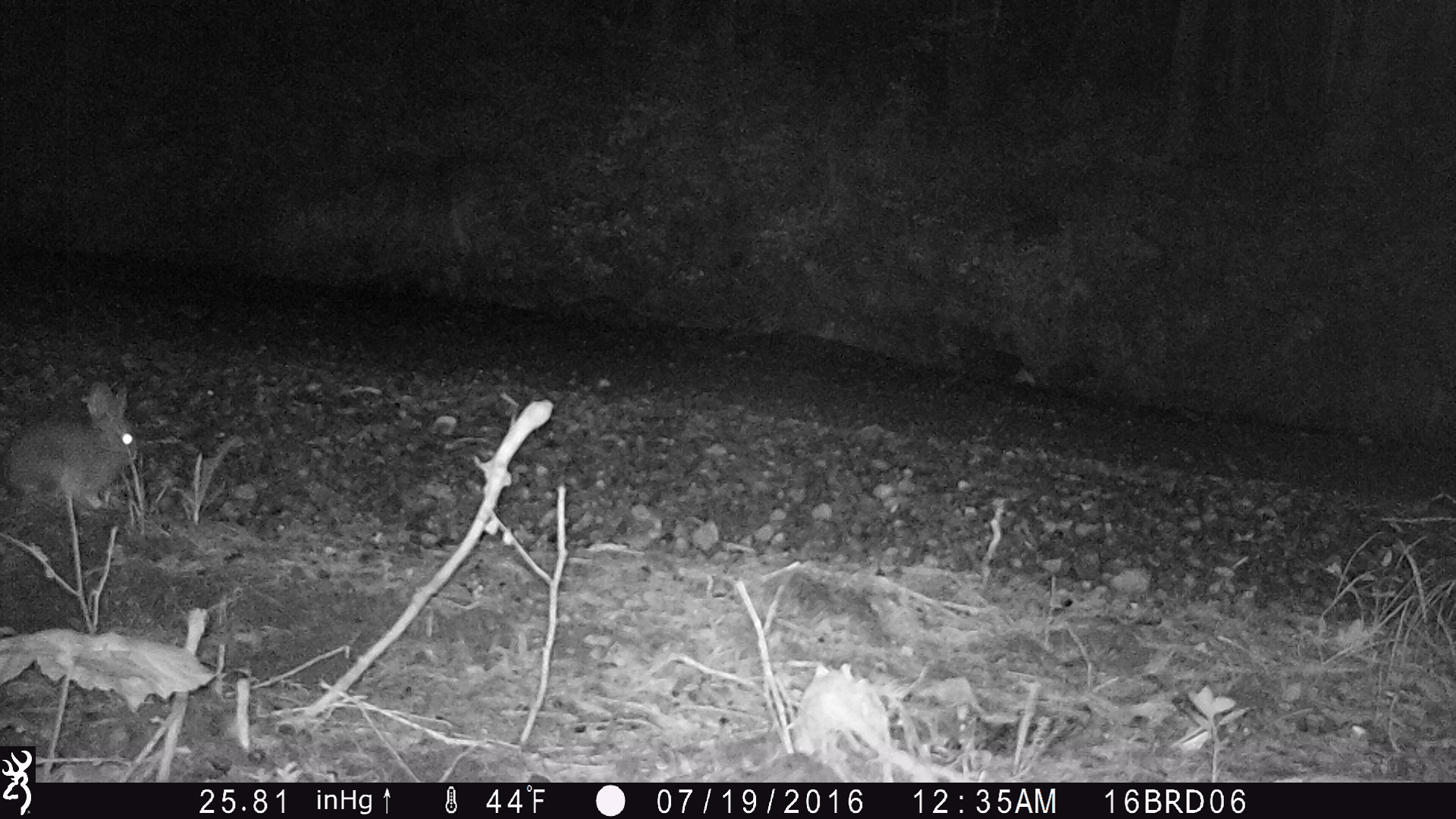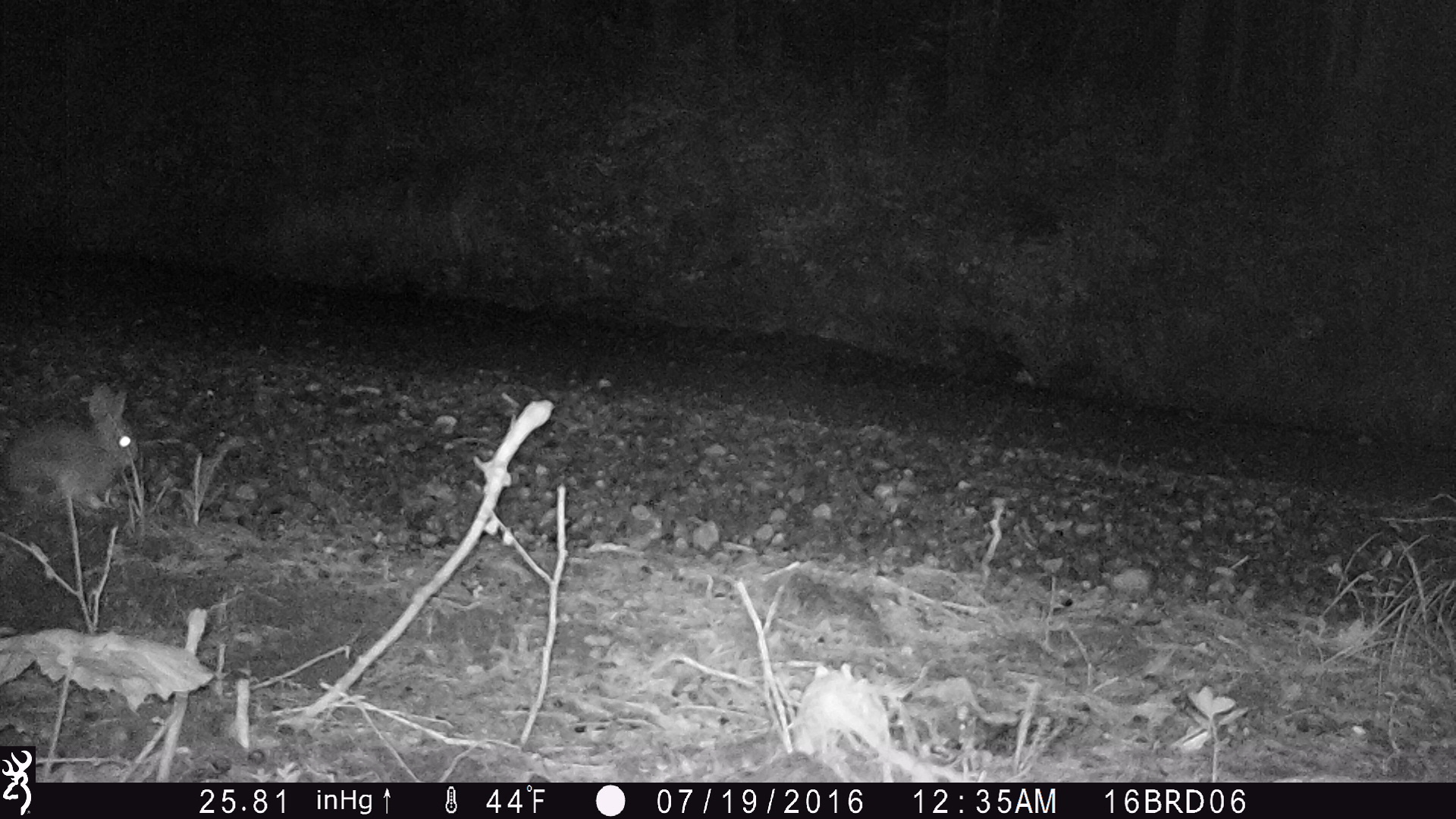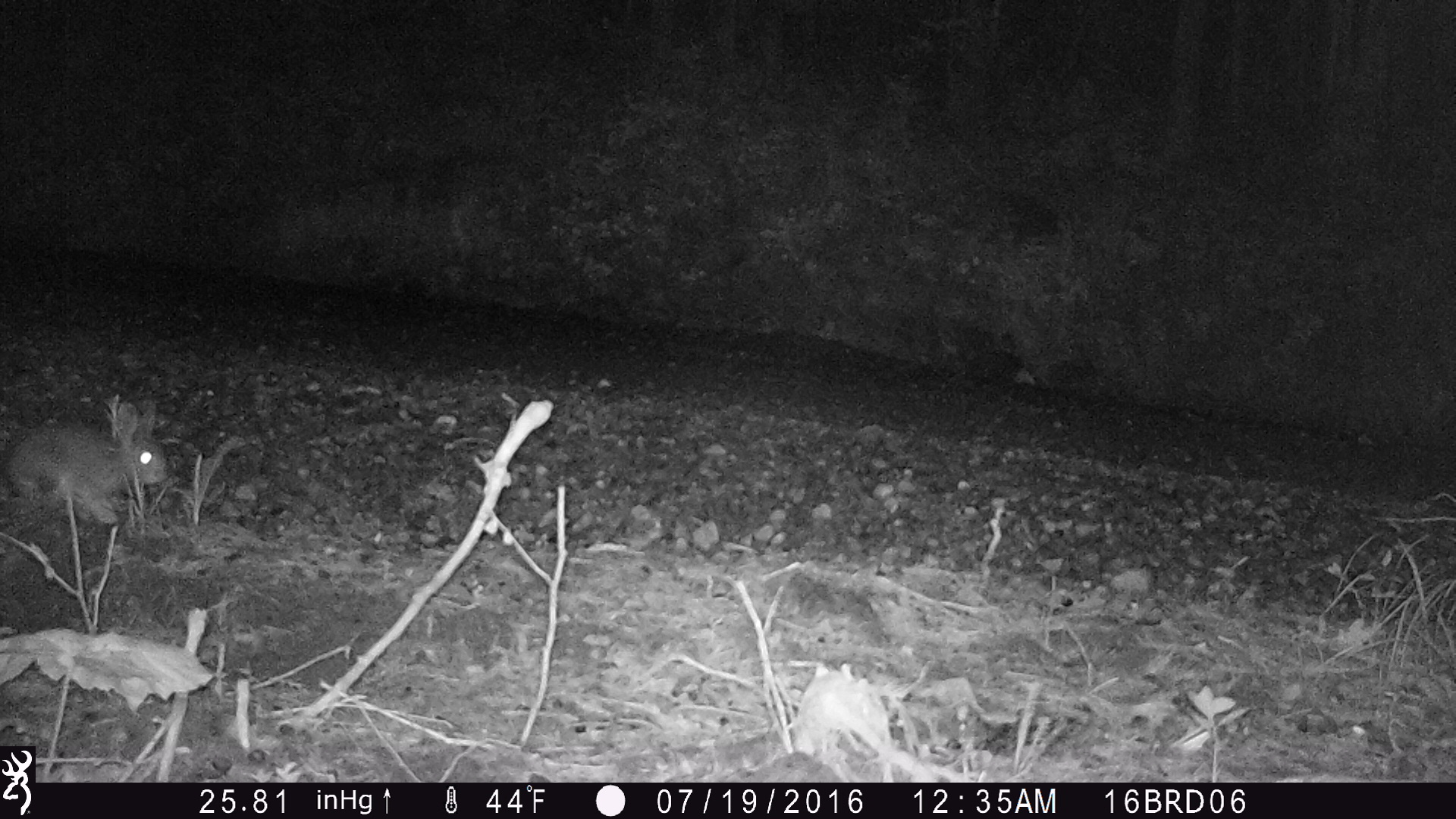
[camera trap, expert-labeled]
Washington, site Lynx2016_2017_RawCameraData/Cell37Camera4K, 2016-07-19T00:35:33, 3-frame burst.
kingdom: Animalia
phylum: Chordata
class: Mammalia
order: Lagomorpha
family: Leporidae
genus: Lepus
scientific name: Lepus americanus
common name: snowshoe hare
Lepus americanus (snowshoe hare). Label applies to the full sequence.